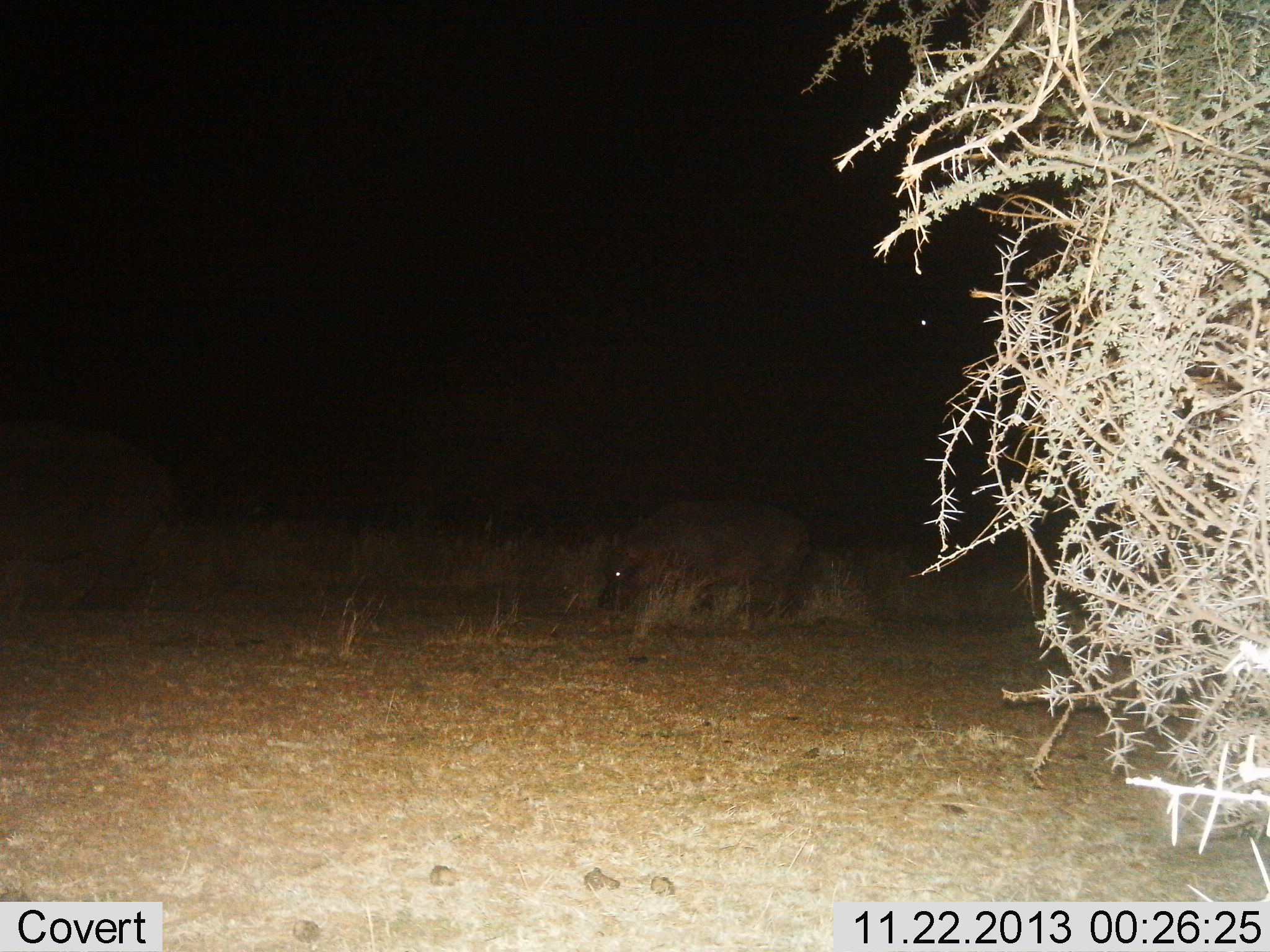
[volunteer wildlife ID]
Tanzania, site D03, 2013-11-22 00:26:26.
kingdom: Animalia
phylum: Chordata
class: Mammalia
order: Artiodactyla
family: Hippopotamidae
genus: Hippopotamus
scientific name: Hippopotamus amphibius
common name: hippopotamus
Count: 2.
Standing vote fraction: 0%.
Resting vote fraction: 0%.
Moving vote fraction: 60%.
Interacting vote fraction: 0%.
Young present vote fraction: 20%.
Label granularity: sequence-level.